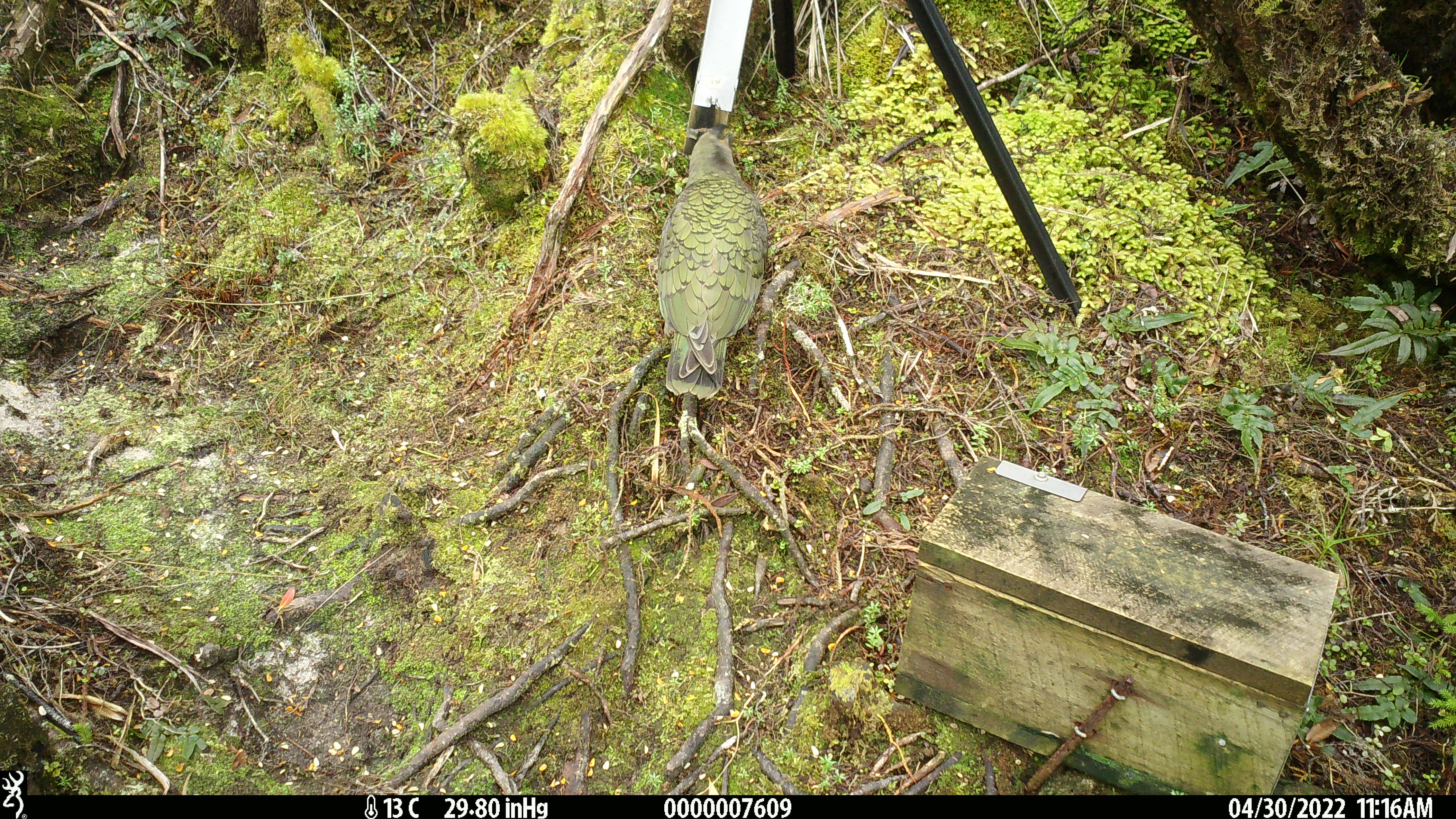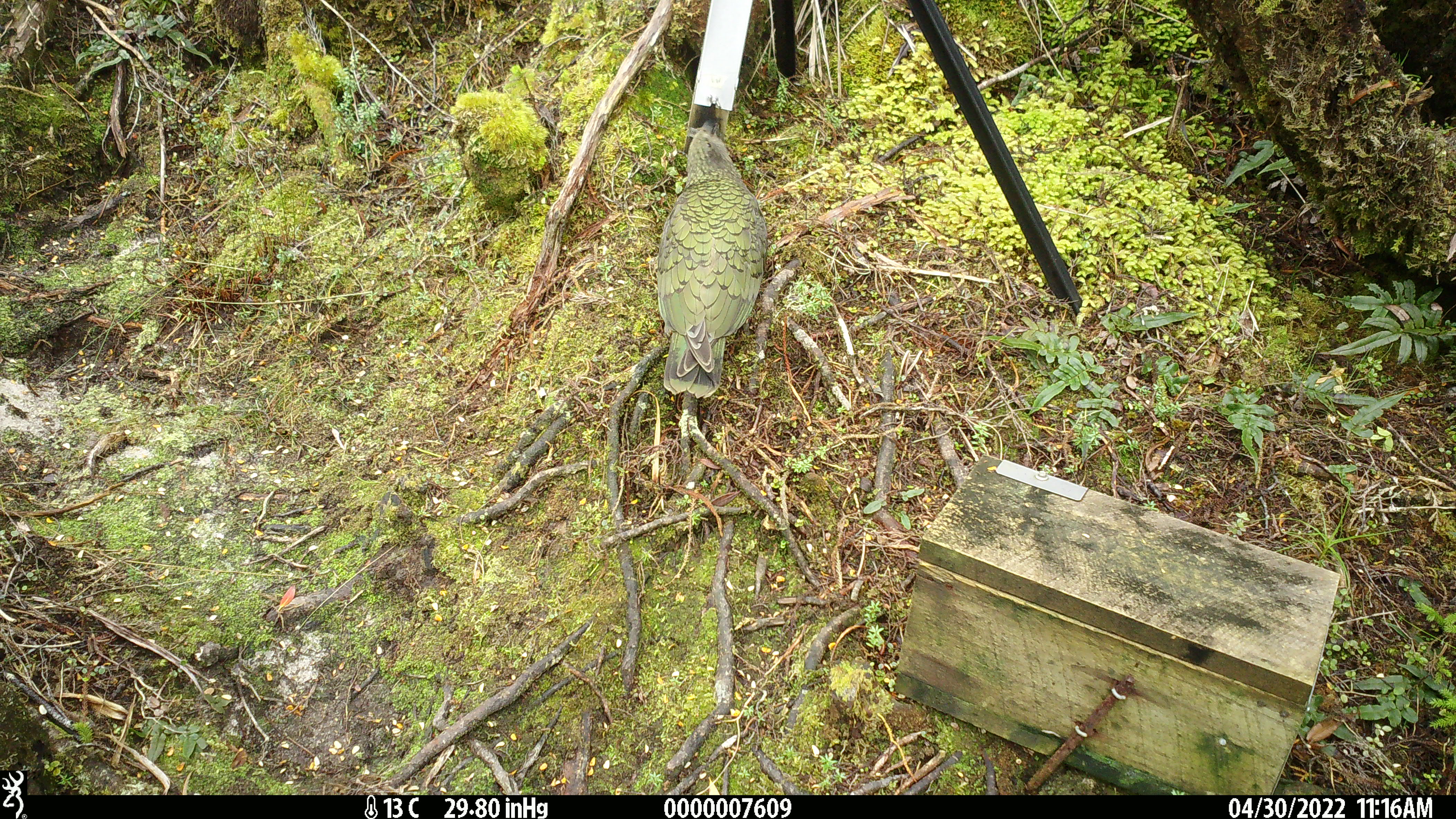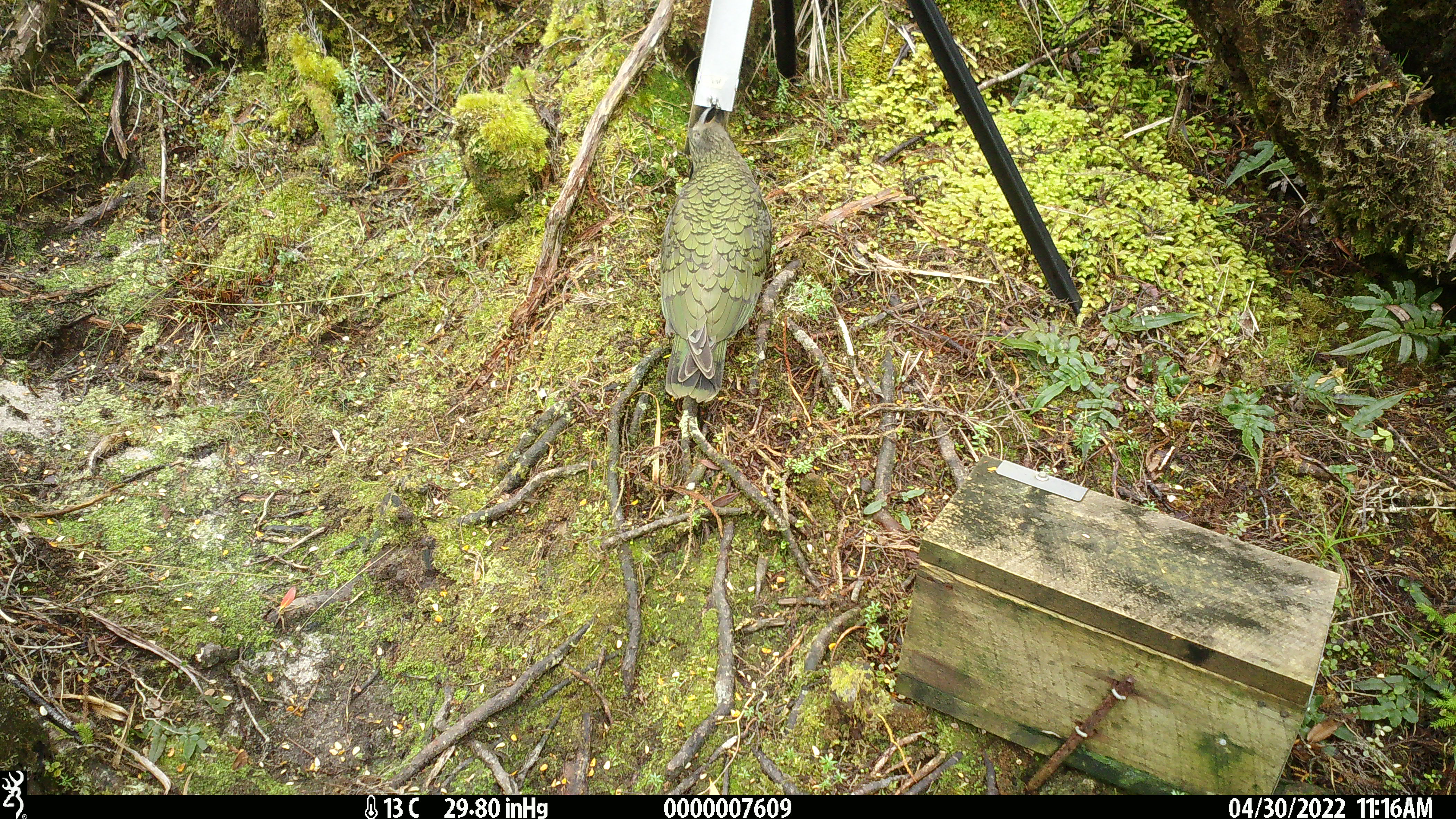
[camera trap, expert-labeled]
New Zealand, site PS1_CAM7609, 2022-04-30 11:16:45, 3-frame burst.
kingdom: Animalia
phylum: Chordata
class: Aves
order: Psittaciformes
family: Strigopidae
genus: Nestor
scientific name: Nestor notabilis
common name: kea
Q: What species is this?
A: Kea (Nestor notabilis).